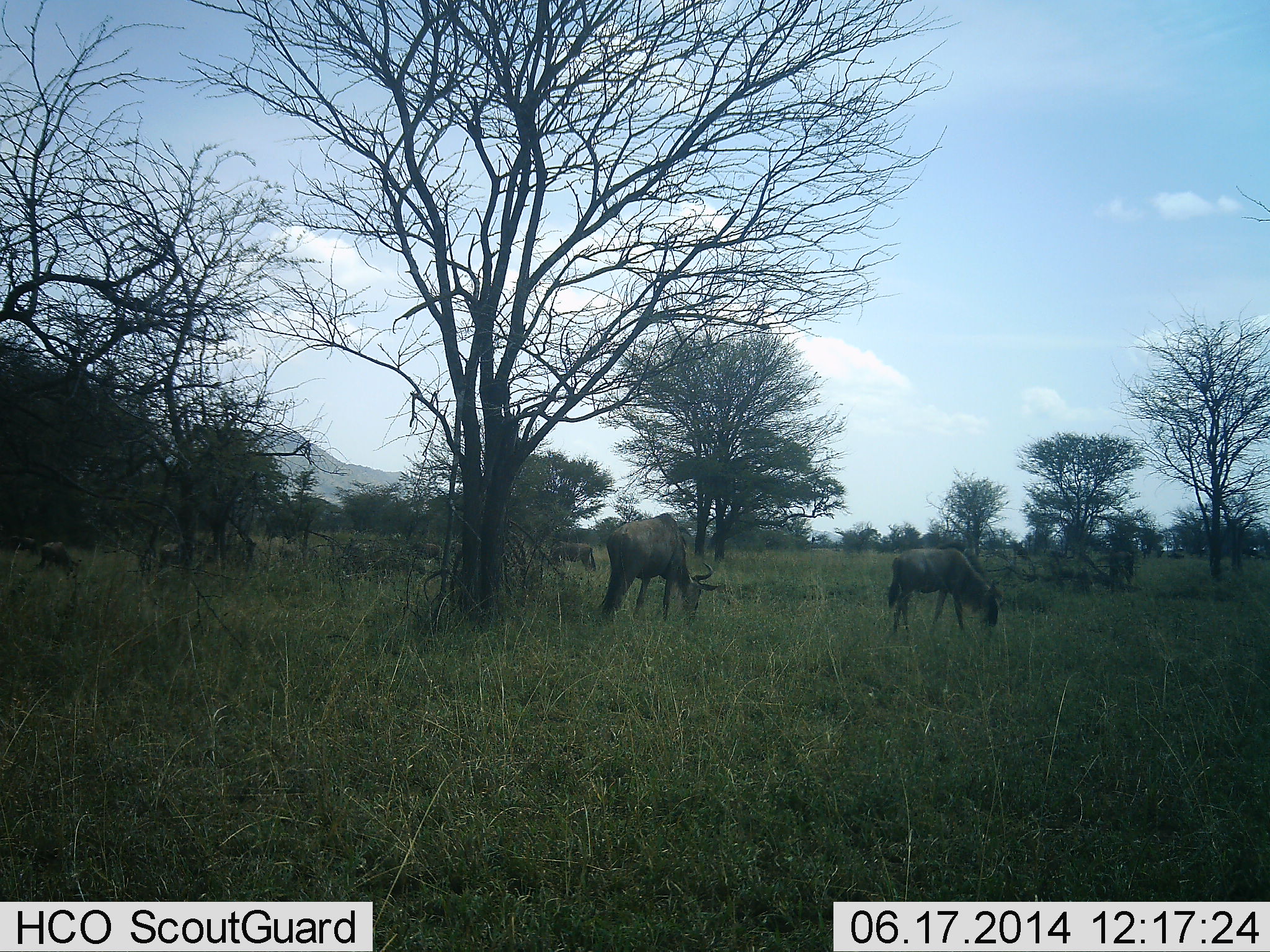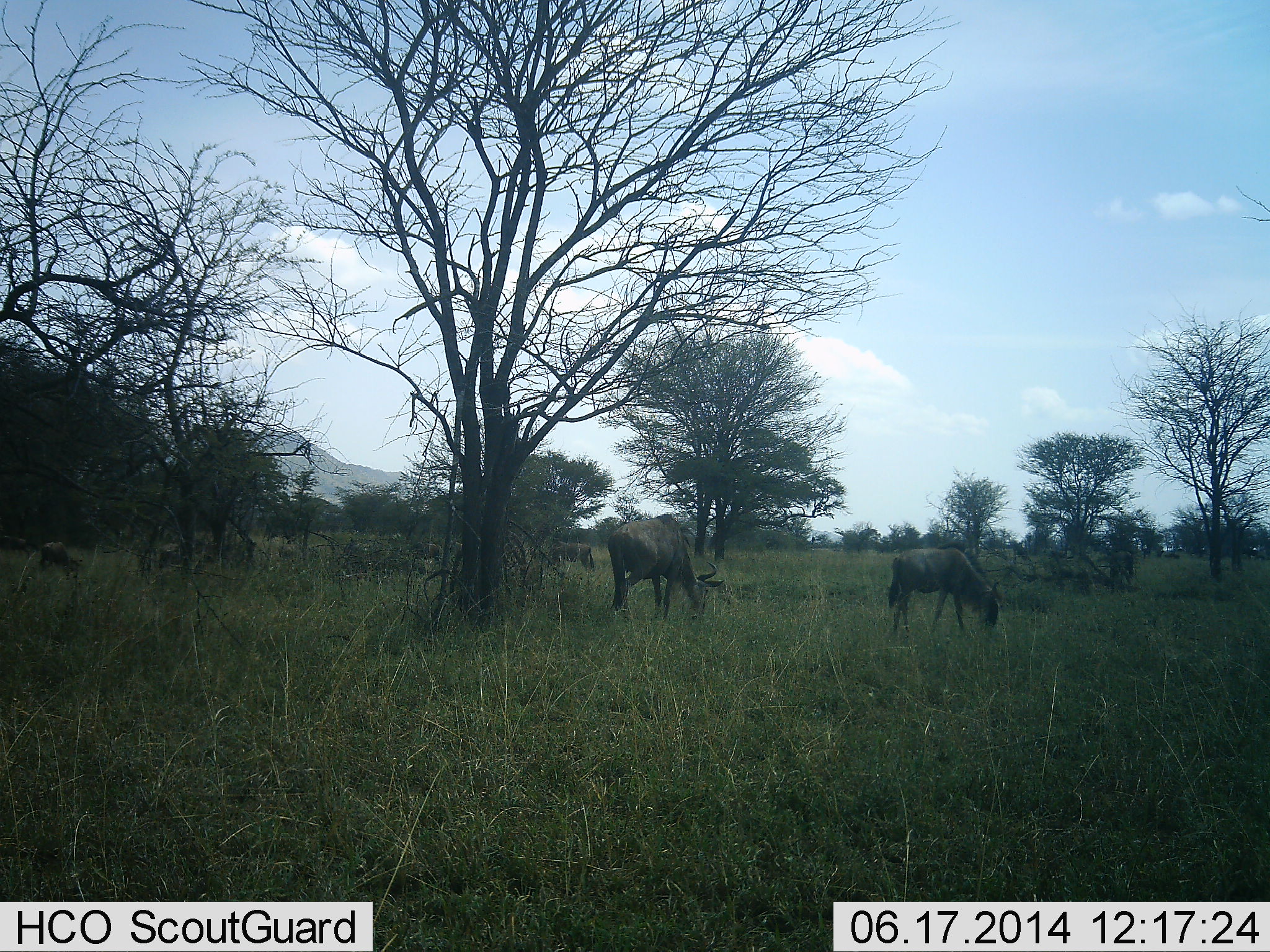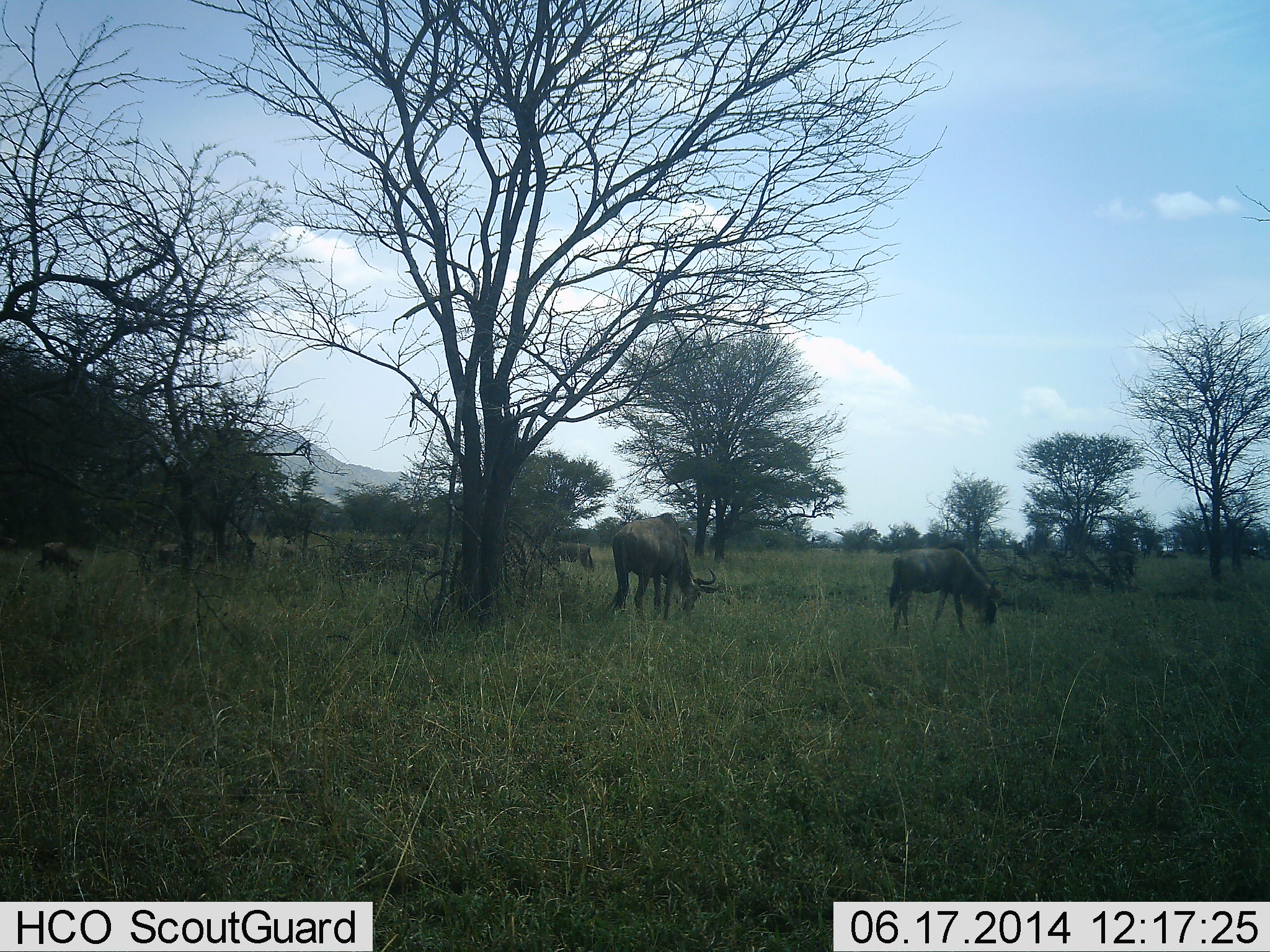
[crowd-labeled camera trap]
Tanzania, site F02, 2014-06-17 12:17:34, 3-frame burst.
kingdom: Animalia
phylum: Chordata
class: Mammalia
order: Artiodactyla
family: Bovidae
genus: Connochaetes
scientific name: Connochaetes taurinus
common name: blue wildebeest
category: wildebeest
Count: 6.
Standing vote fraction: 30%.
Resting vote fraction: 0%.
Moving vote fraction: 40%.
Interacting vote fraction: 0%.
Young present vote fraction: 10%.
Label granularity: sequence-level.